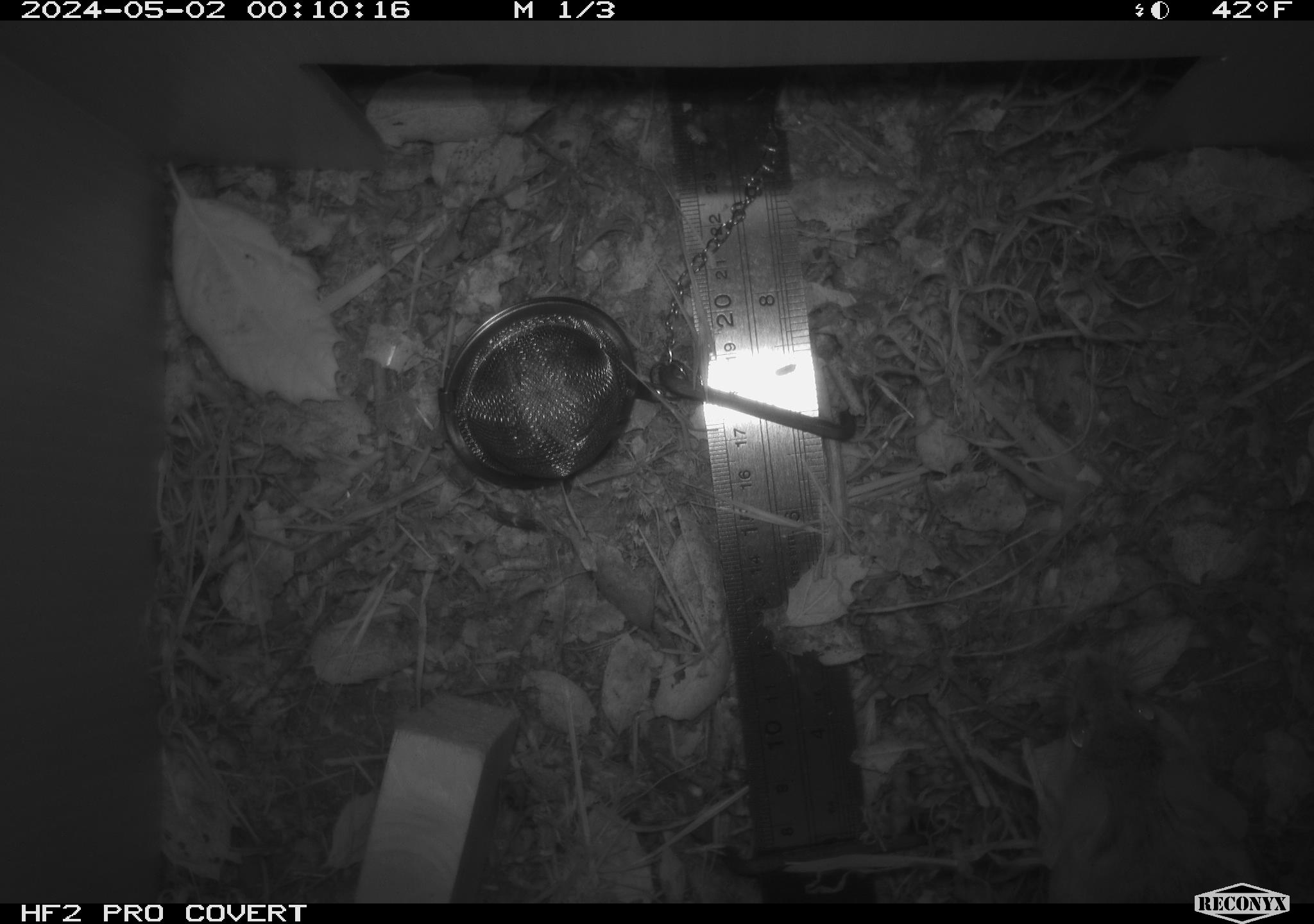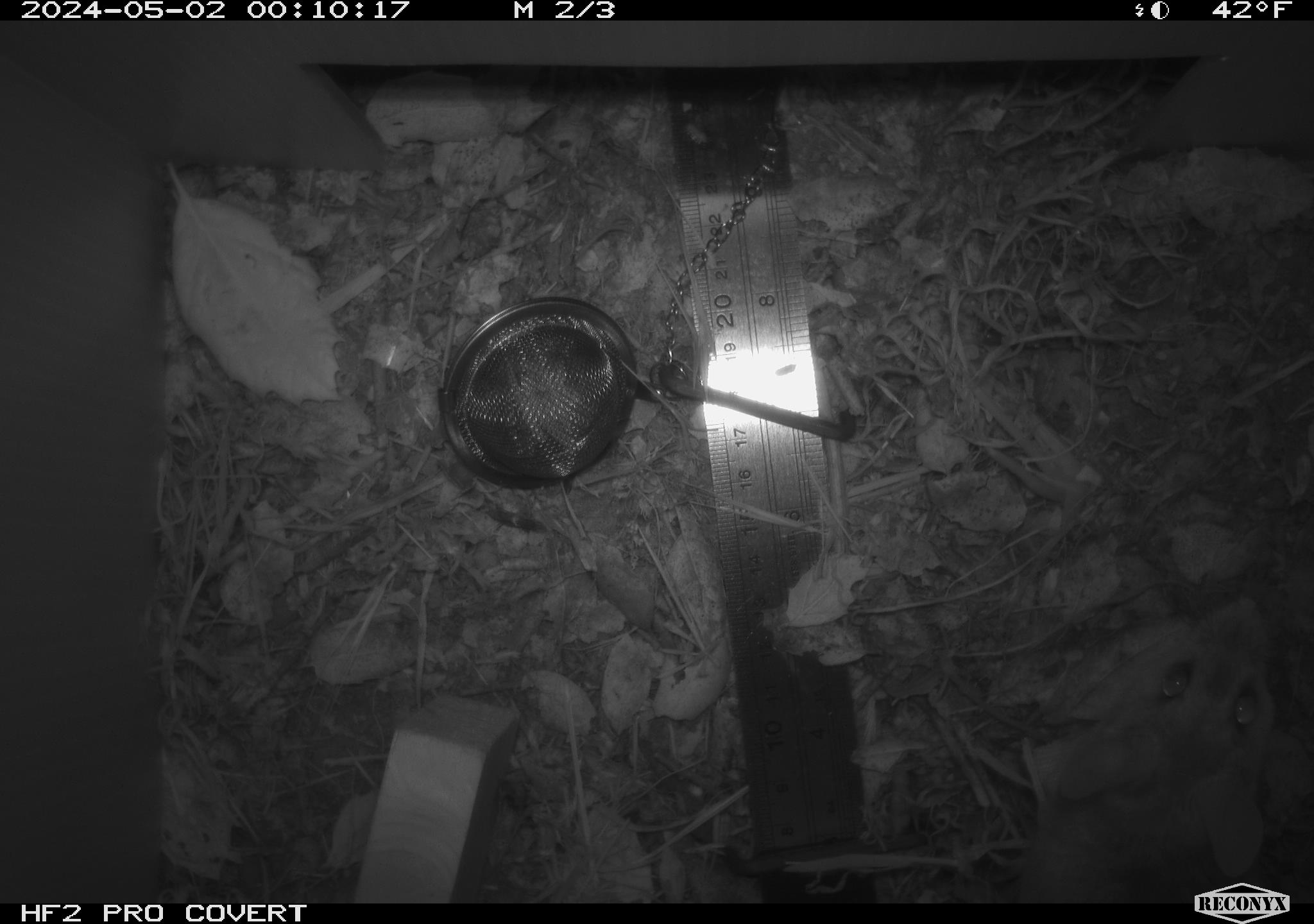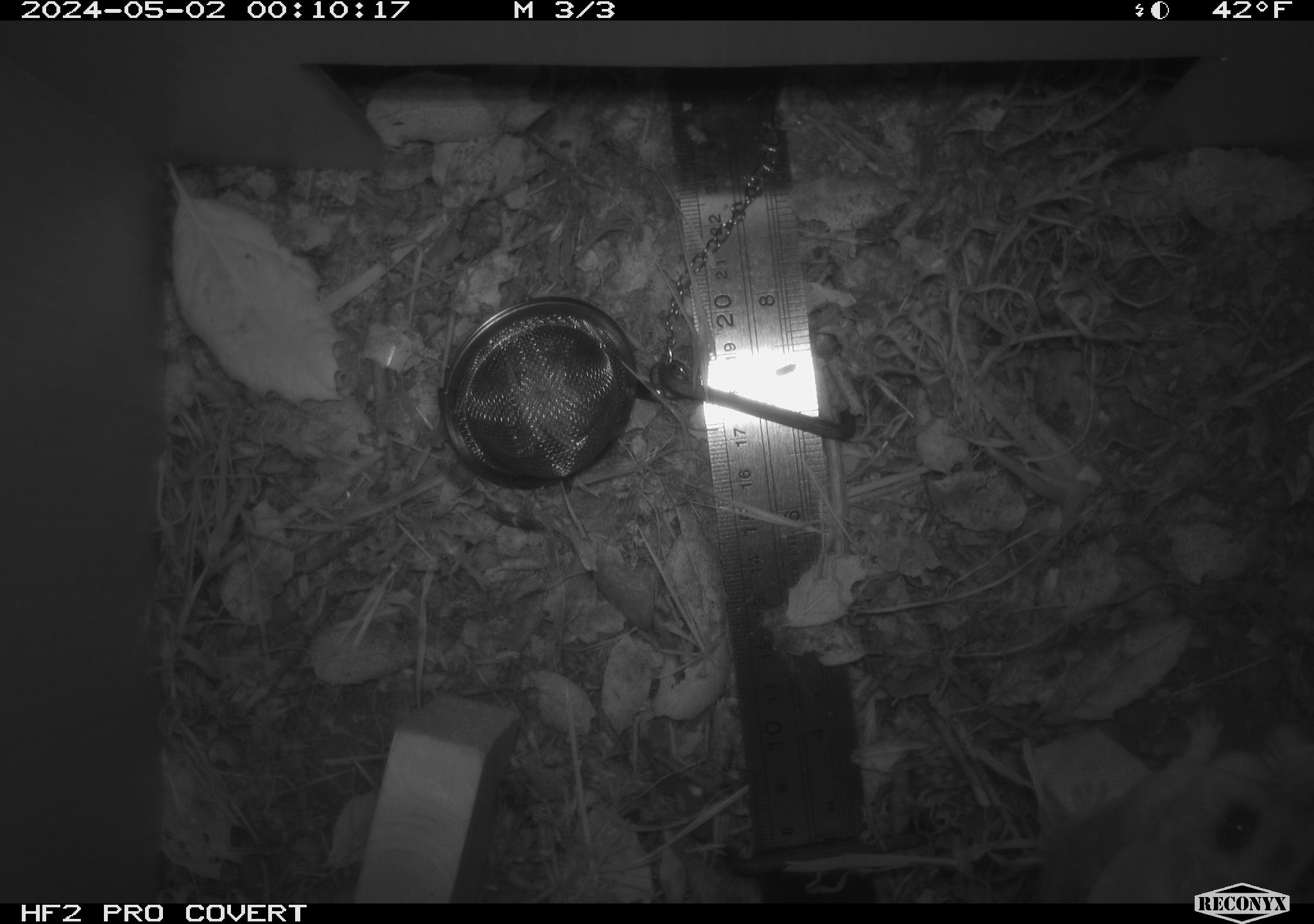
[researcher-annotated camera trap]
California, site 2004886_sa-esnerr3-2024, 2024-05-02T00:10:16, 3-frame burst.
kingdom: Animalia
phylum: Chordata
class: Mammalia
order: Rodentia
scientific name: Rodentia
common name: rodent